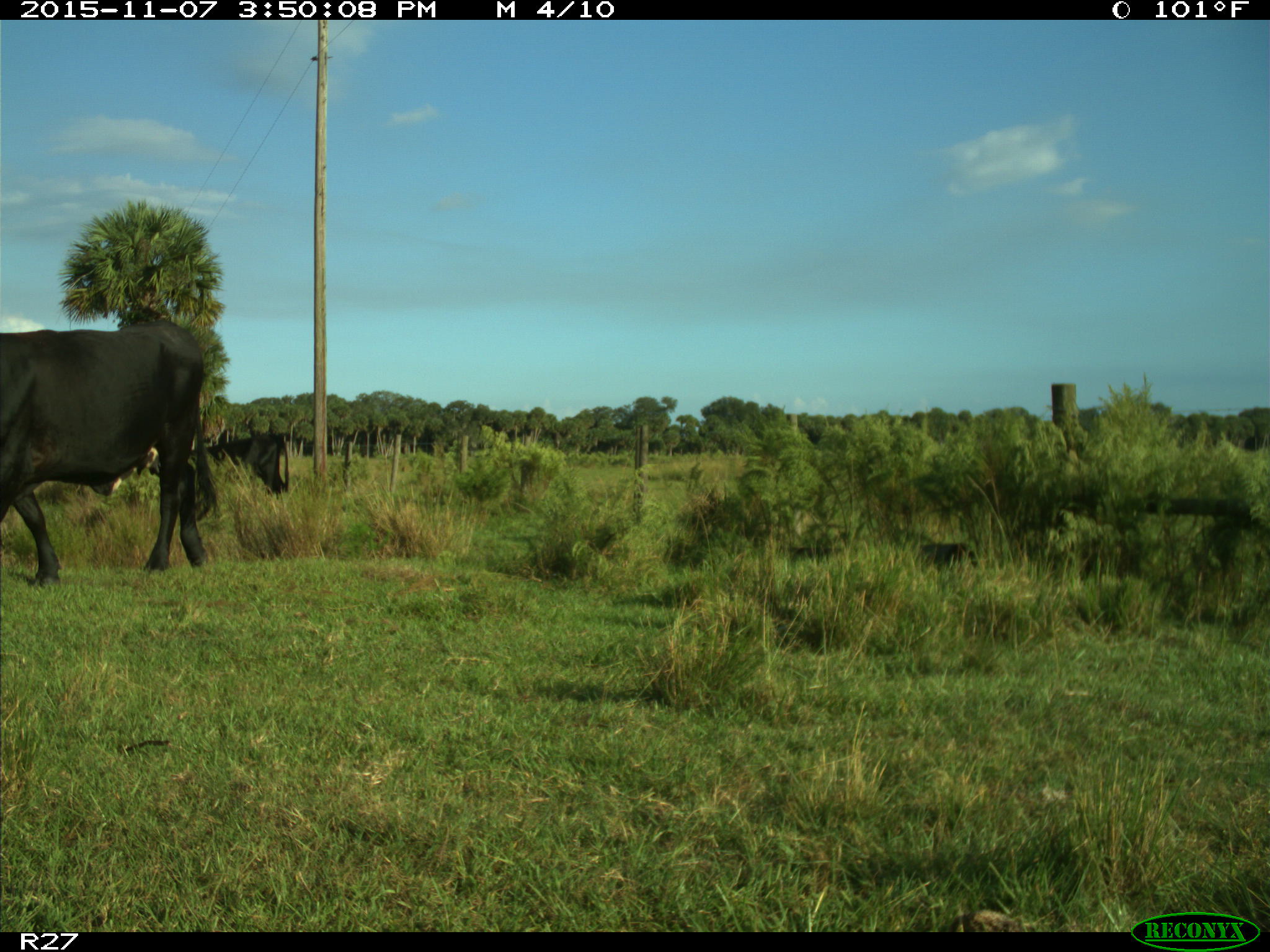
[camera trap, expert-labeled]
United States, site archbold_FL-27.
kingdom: Animalia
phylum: Chordata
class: Mammalia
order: Artiodactyla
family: Bovidae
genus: Bos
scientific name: Bos taurus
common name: domestic cow